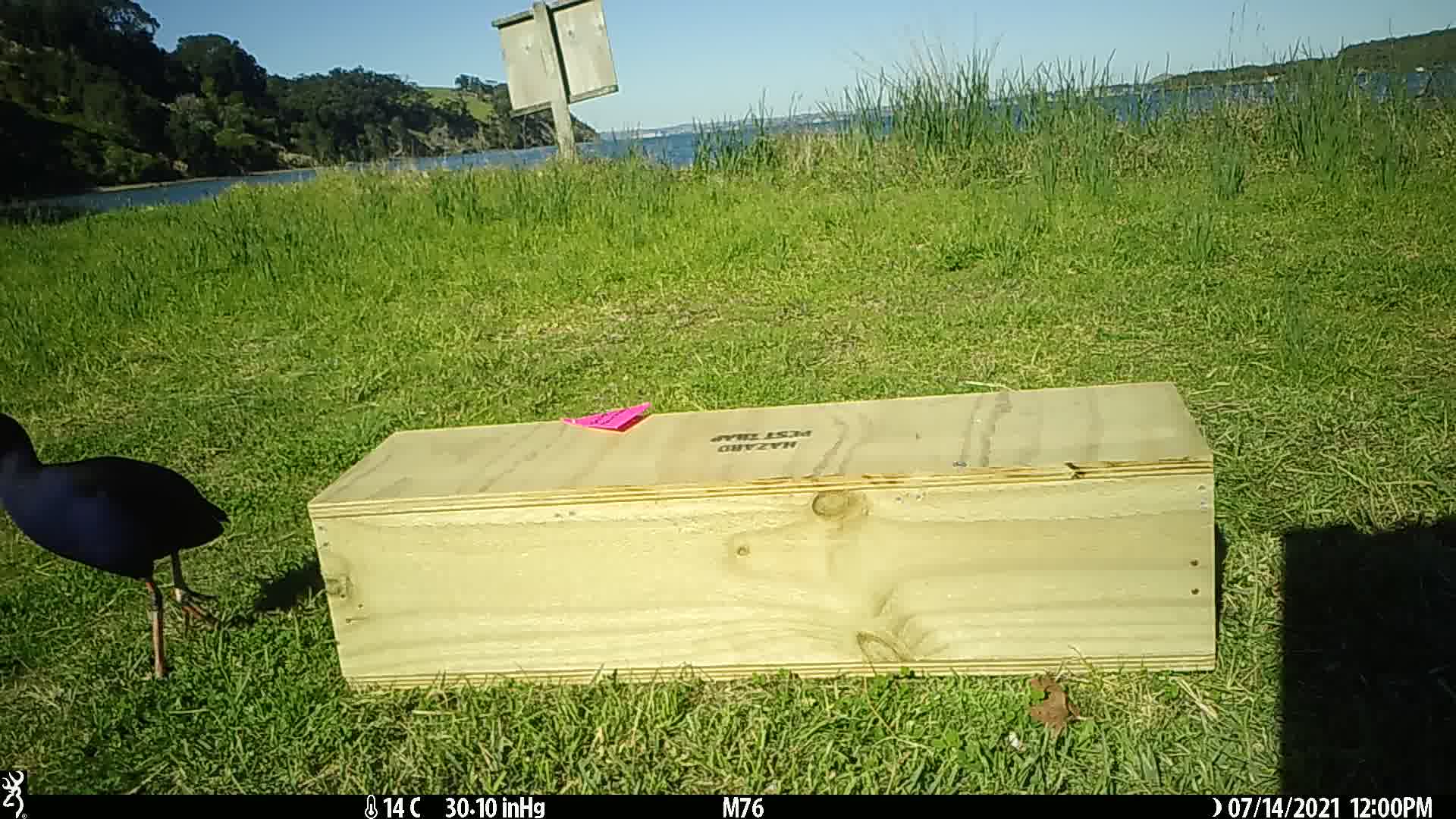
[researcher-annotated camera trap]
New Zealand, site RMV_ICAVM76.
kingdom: Animalia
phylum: Chordata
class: Aves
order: Gruiformes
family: Rallidae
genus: Porphyrio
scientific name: Porphyrio melanotus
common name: australasian swamphen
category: pukeko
Pukeko (australasian swamphen) (Porphyrio melanotus).